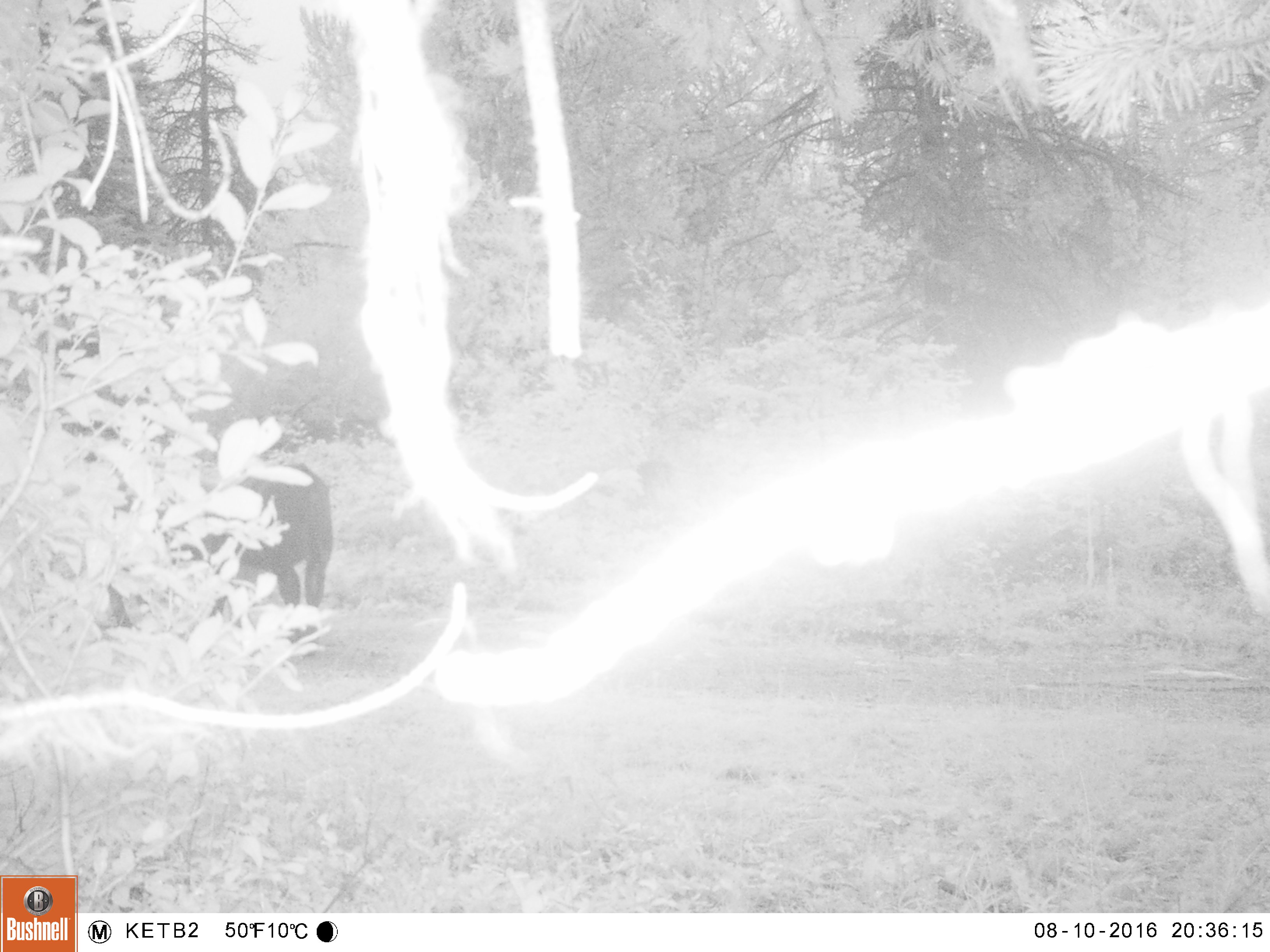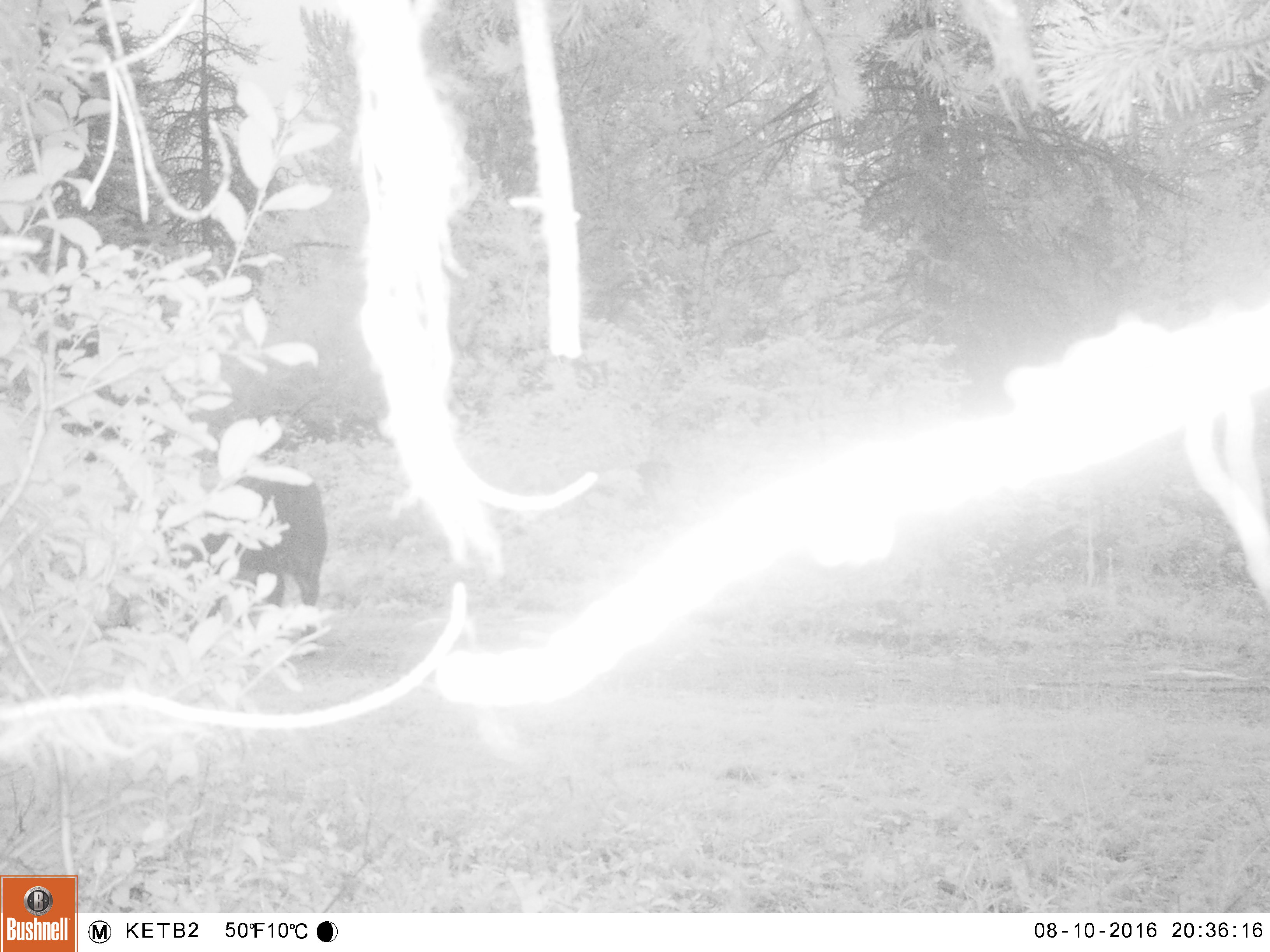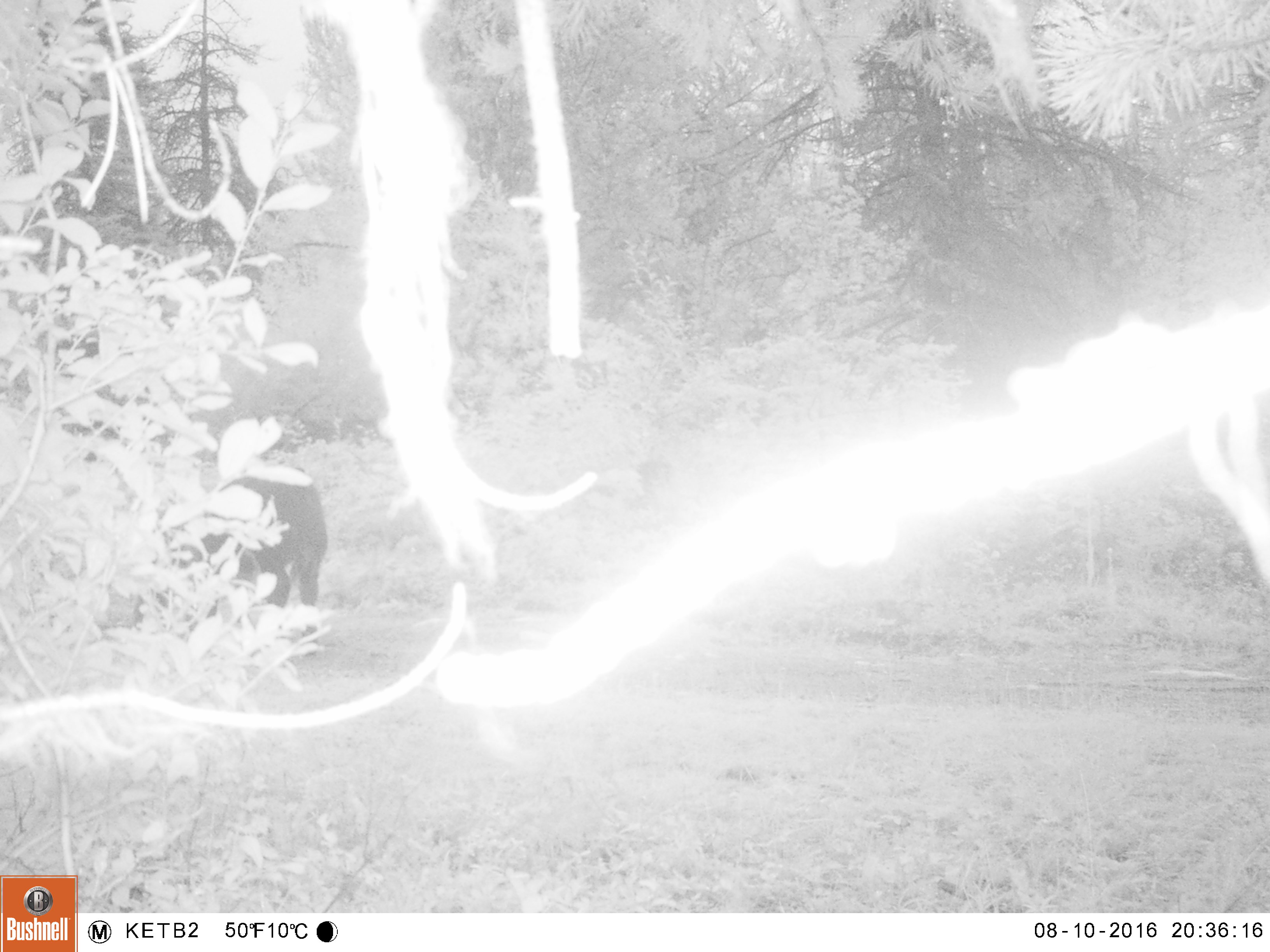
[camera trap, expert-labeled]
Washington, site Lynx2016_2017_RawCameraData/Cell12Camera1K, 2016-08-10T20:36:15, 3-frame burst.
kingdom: Animalia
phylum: Chordata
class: Mammalia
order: Artiodactyla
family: Bovidae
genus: Bos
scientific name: Bos taurus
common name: domestic cattle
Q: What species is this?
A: Domestic cattle (Bos taurus).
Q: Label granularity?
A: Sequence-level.